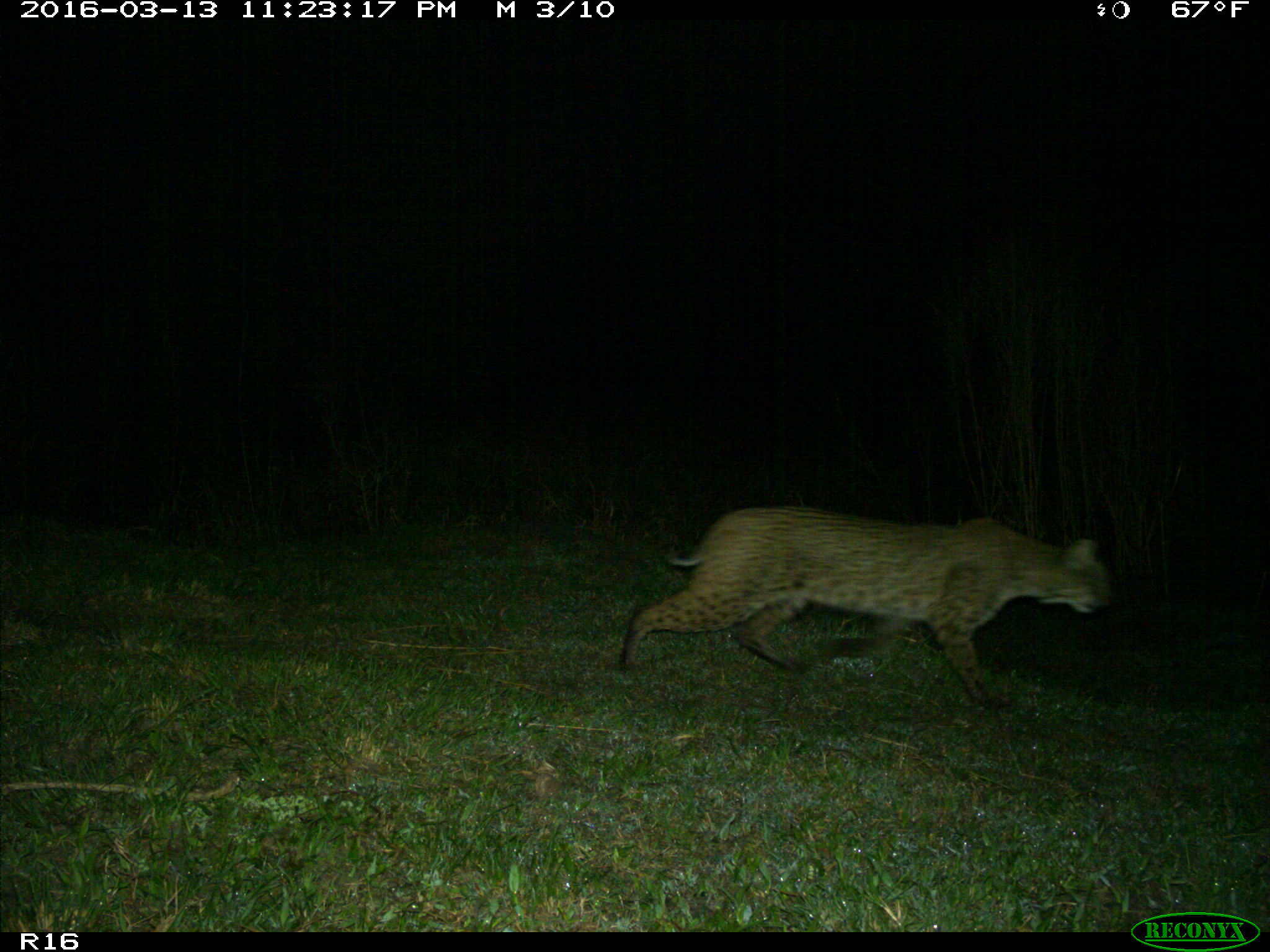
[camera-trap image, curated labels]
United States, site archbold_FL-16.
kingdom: Animalia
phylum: Chordata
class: Mammalia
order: Carnivora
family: Felidae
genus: Lynx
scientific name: Lynx rufus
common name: bobcat